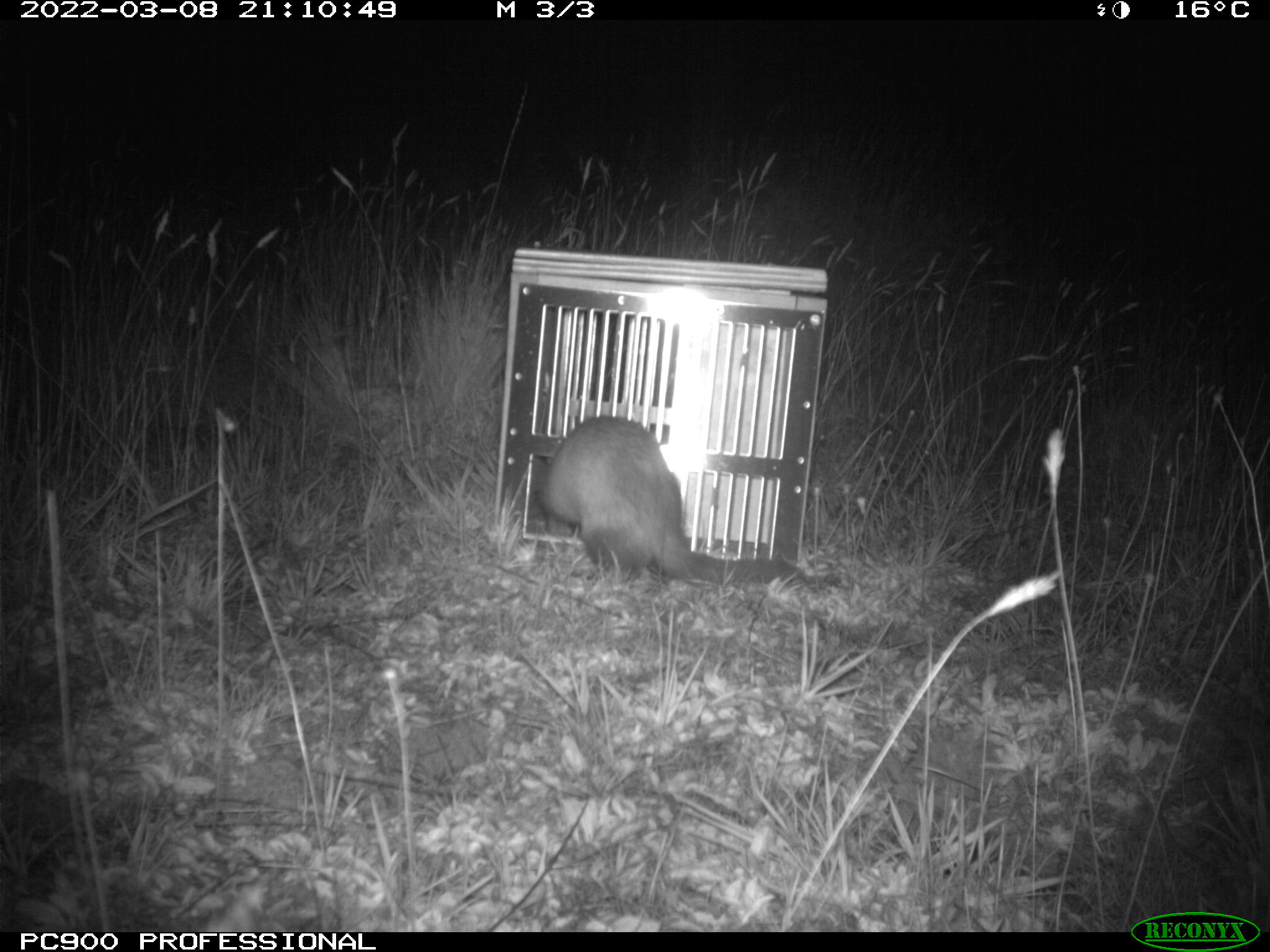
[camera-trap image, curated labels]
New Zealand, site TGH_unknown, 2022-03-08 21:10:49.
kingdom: Animalia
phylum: Chordata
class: Mammalia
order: Carnivora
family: Mustelidae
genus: Mustela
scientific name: Mustela furo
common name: ferret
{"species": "ferret (Mustela furo)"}